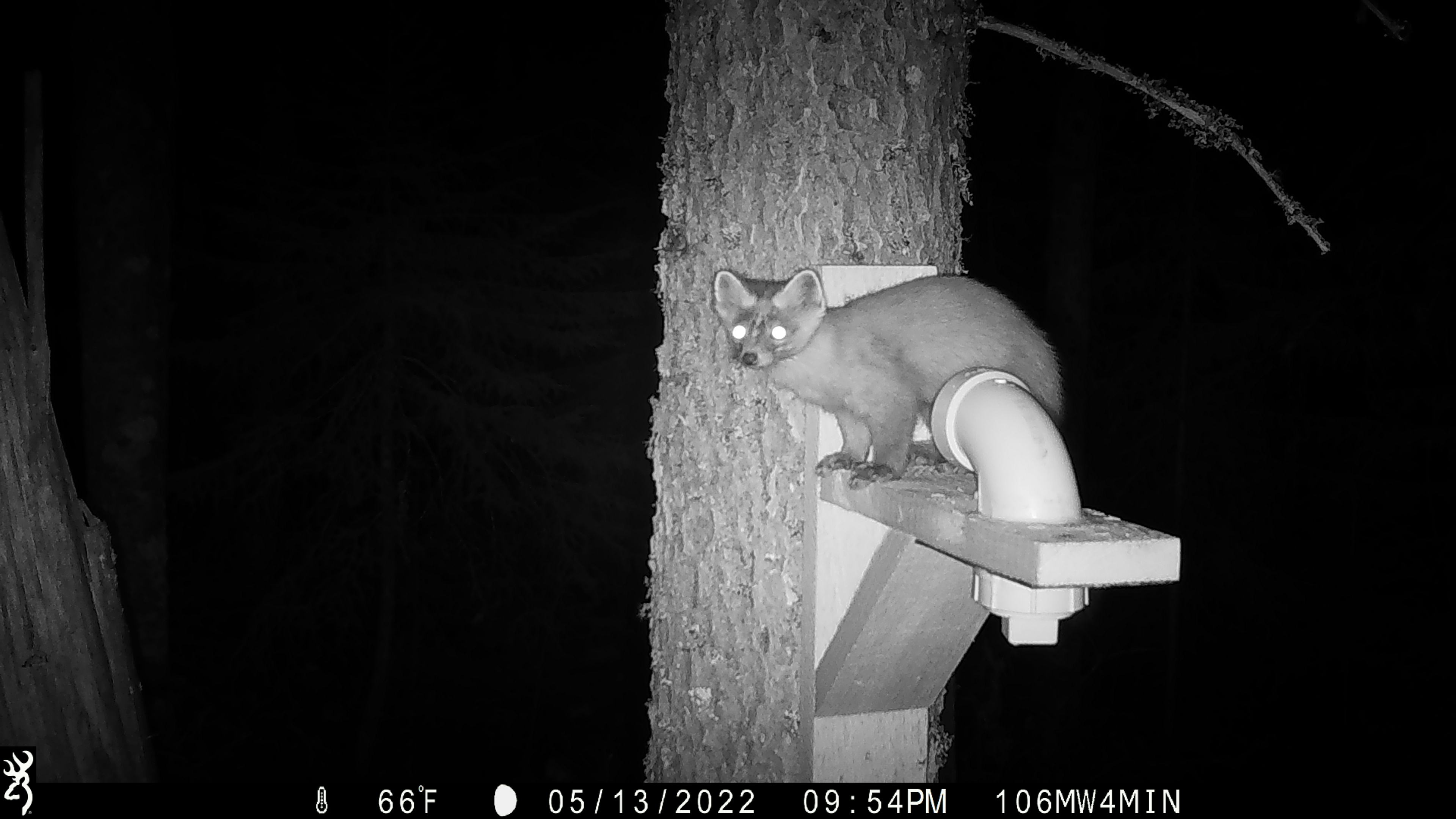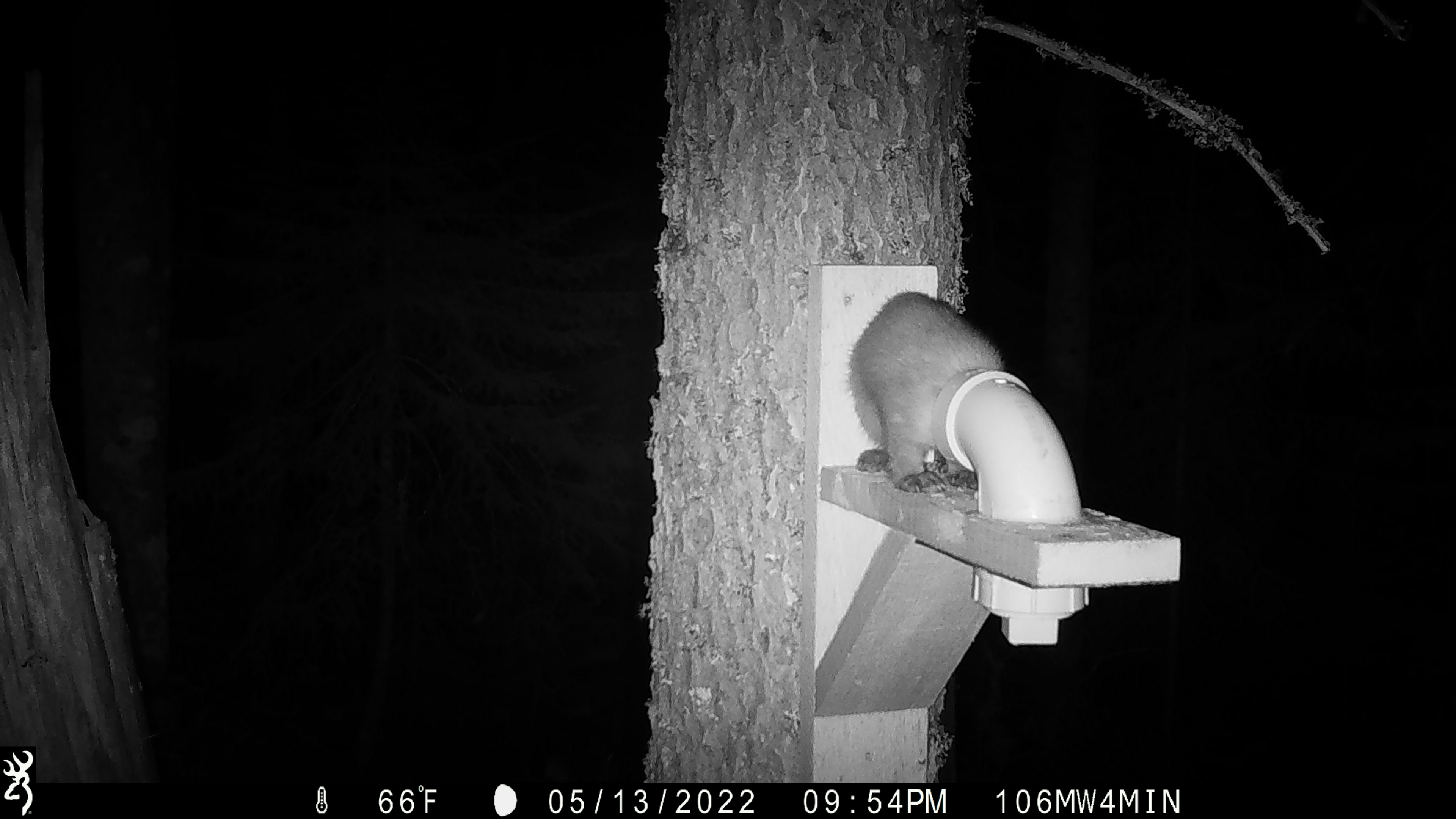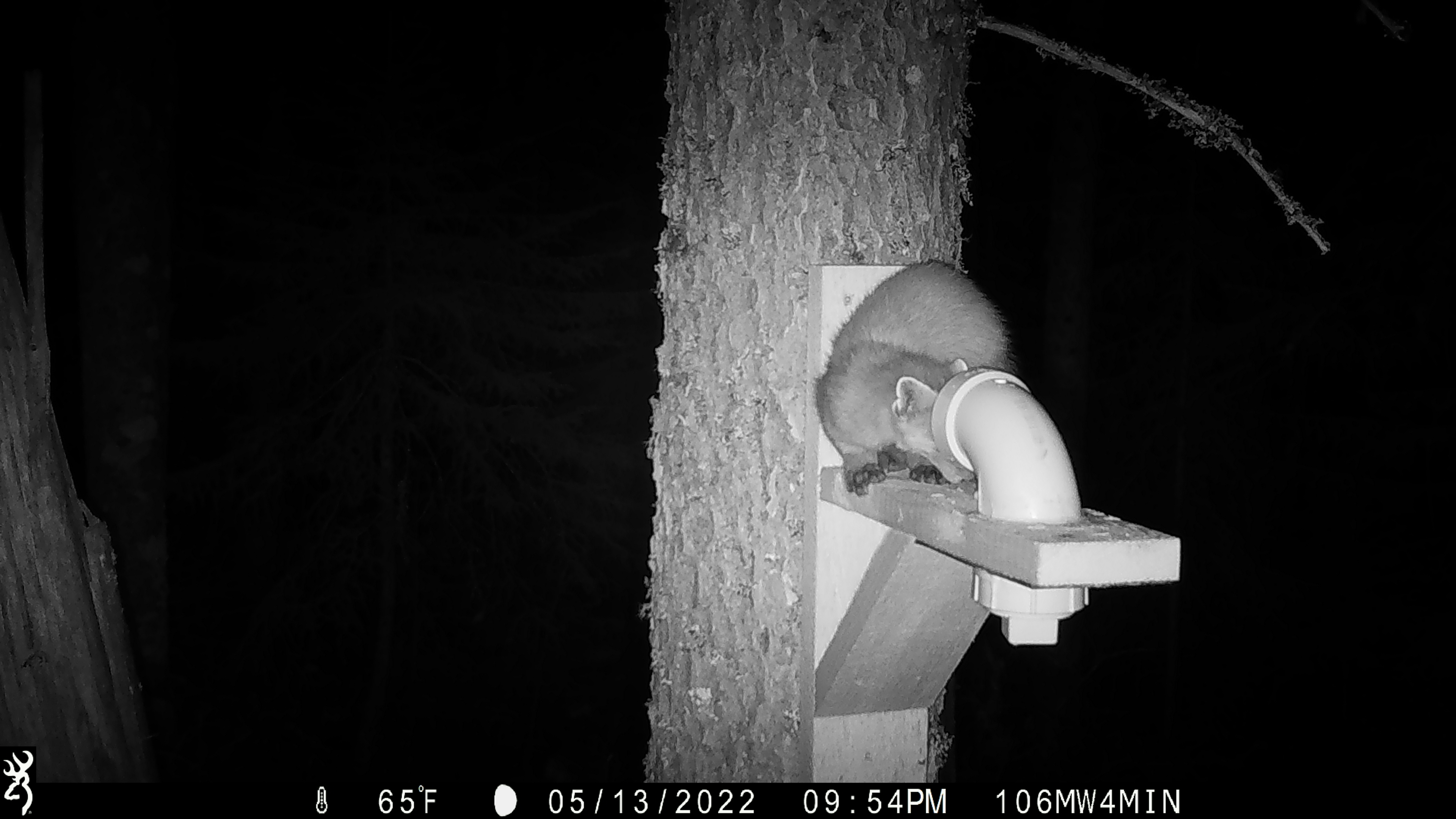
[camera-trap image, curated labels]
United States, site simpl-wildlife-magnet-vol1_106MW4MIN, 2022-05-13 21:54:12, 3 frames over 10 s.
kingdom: Animalia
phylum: Chordata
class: Mammalia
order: Carnivora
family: Mustelidae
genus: Martes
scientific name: Martes americana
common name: american marten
American marten (Martes americana).